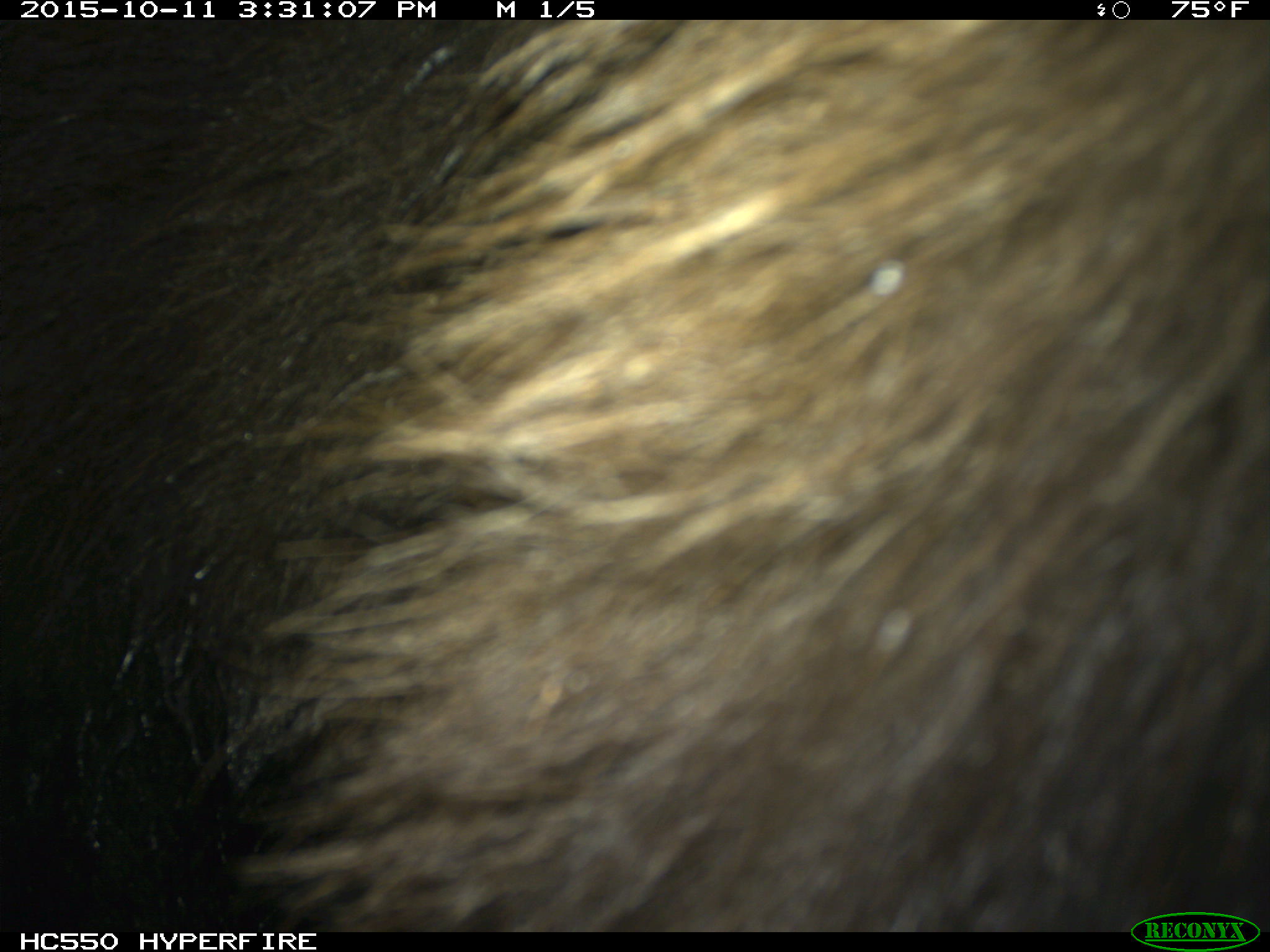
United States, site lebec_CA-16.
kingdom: Animalia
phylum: Chordata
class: Mammalia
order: Carnivora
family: Ursidae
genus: Ursus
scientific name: Ursus americanus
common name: american black bear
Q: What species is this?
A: Ursus americanus (american black bear).